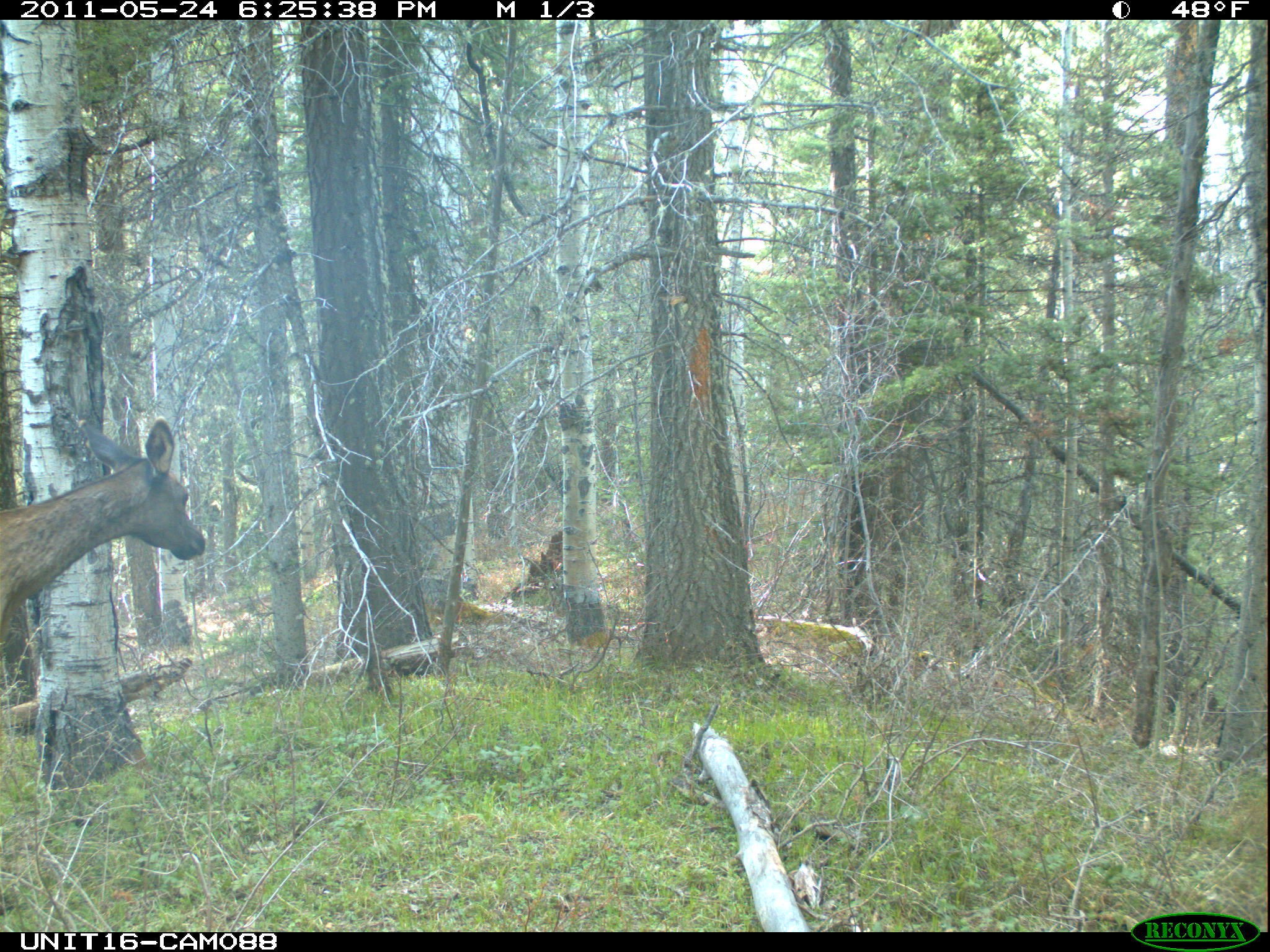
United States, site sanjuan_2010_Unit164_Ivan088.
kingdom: Animalia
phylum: Chordata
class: Mammalia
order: Artiodactyla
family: Cervidae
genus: Cervus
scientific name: Cervus elaphus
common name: red deer